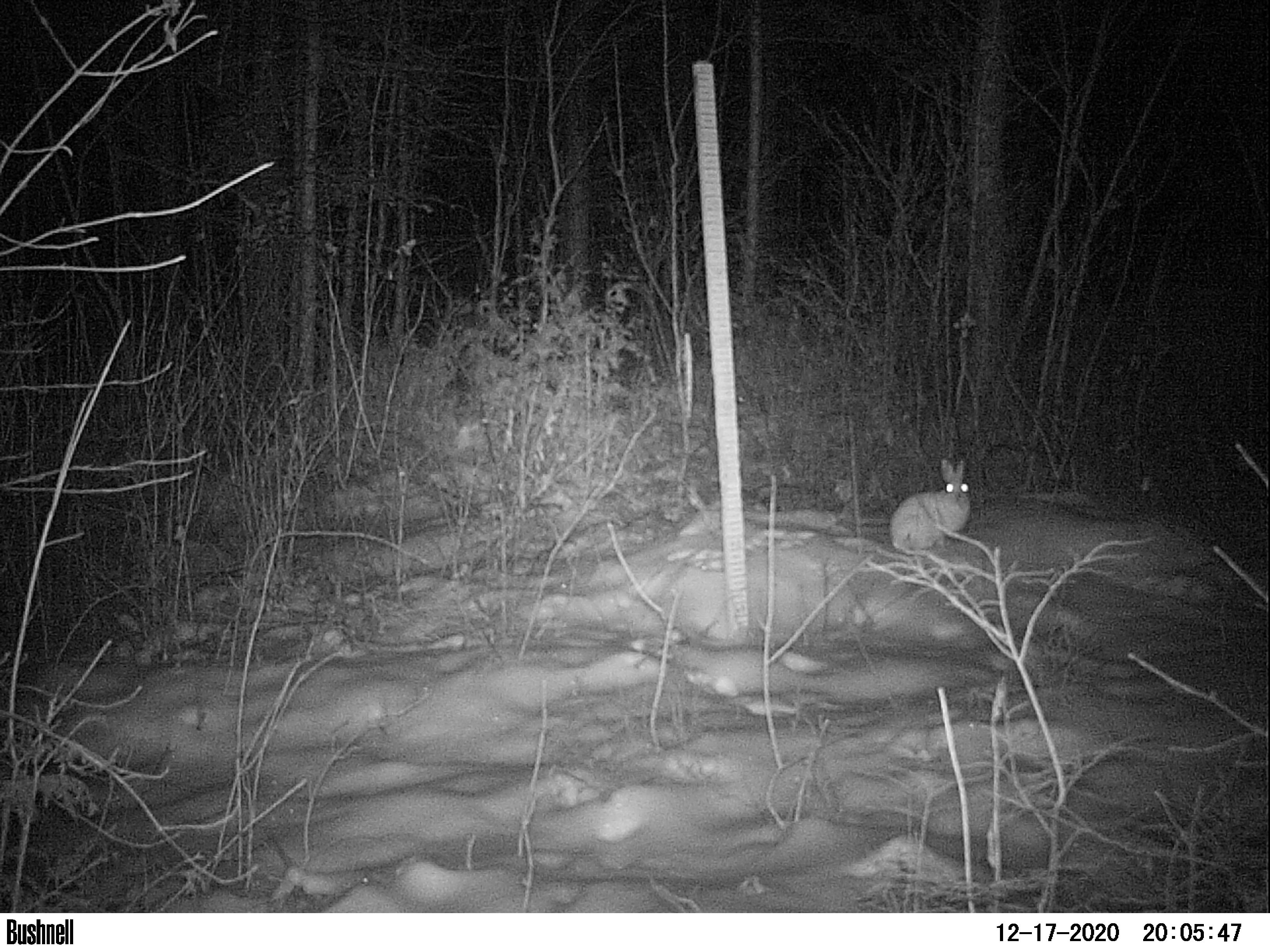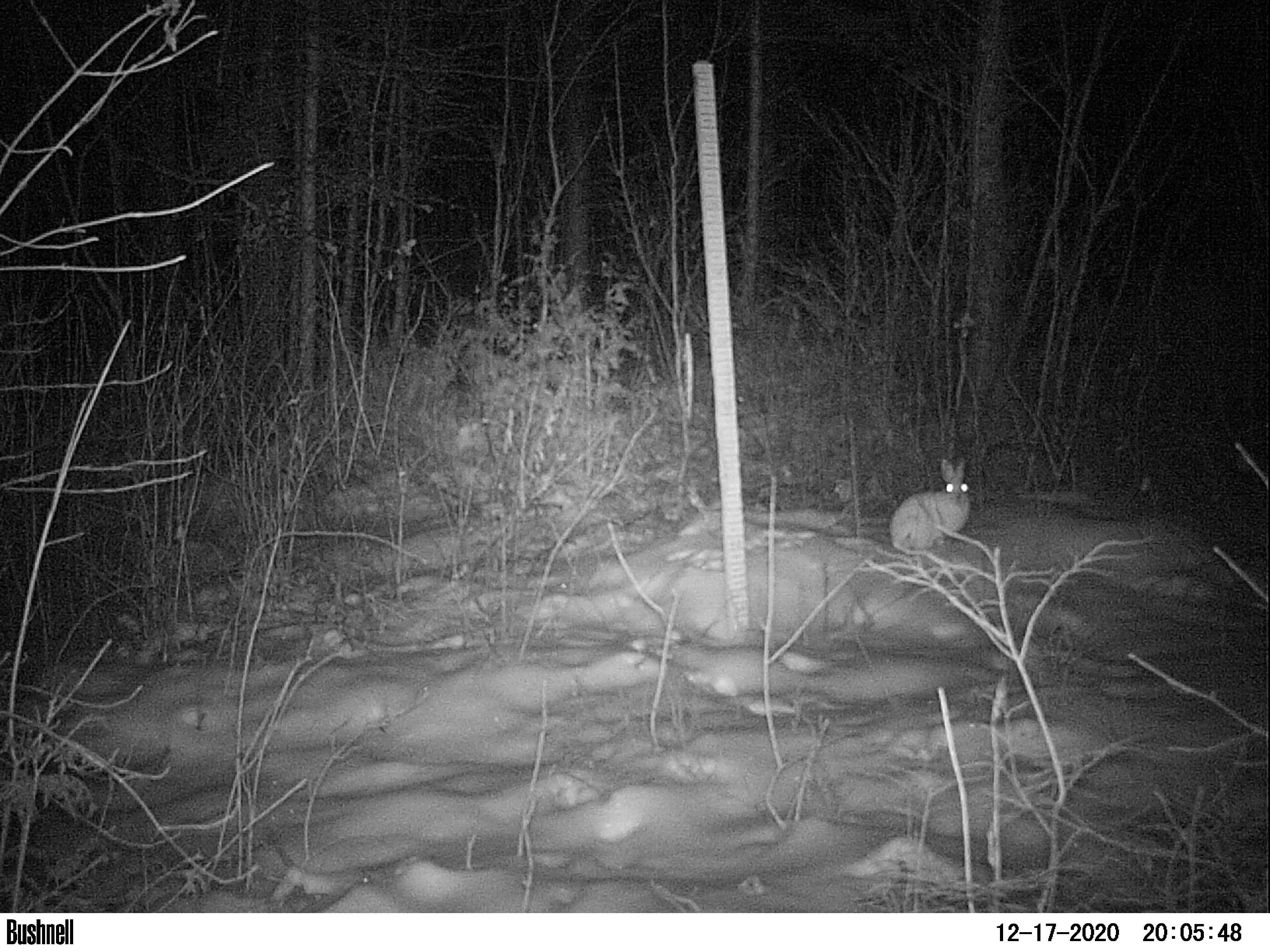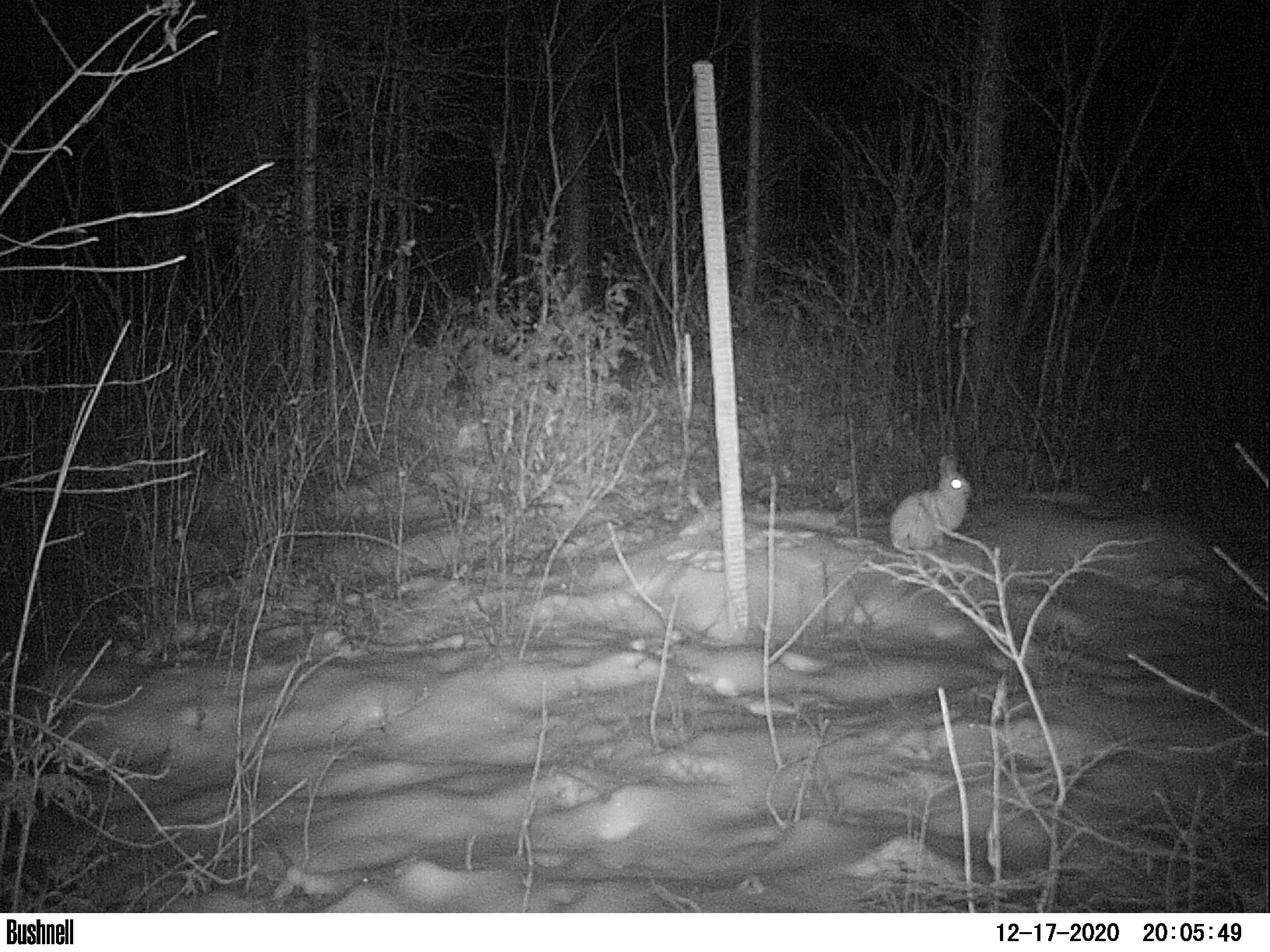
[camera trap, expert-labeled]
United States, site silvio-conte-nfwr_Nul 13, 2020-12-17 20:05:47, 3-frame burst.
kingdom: Animalia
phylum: Chordata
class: Mammalia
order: Lagomorpha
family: Leporidae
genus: Lepus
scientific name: Lepus americanus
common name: snowshoe hare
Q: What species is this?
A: Snowshoe hare (Lepus americanus).